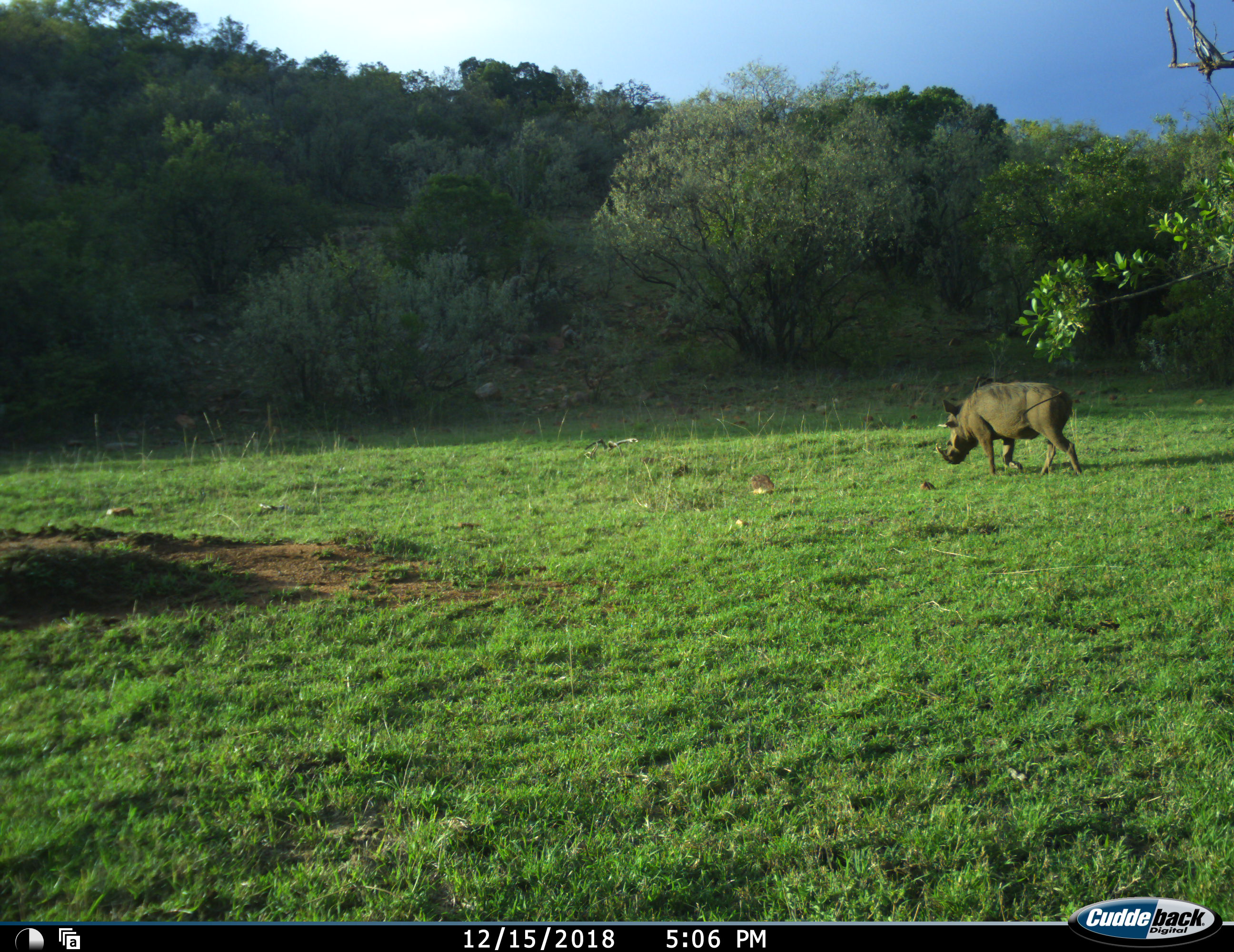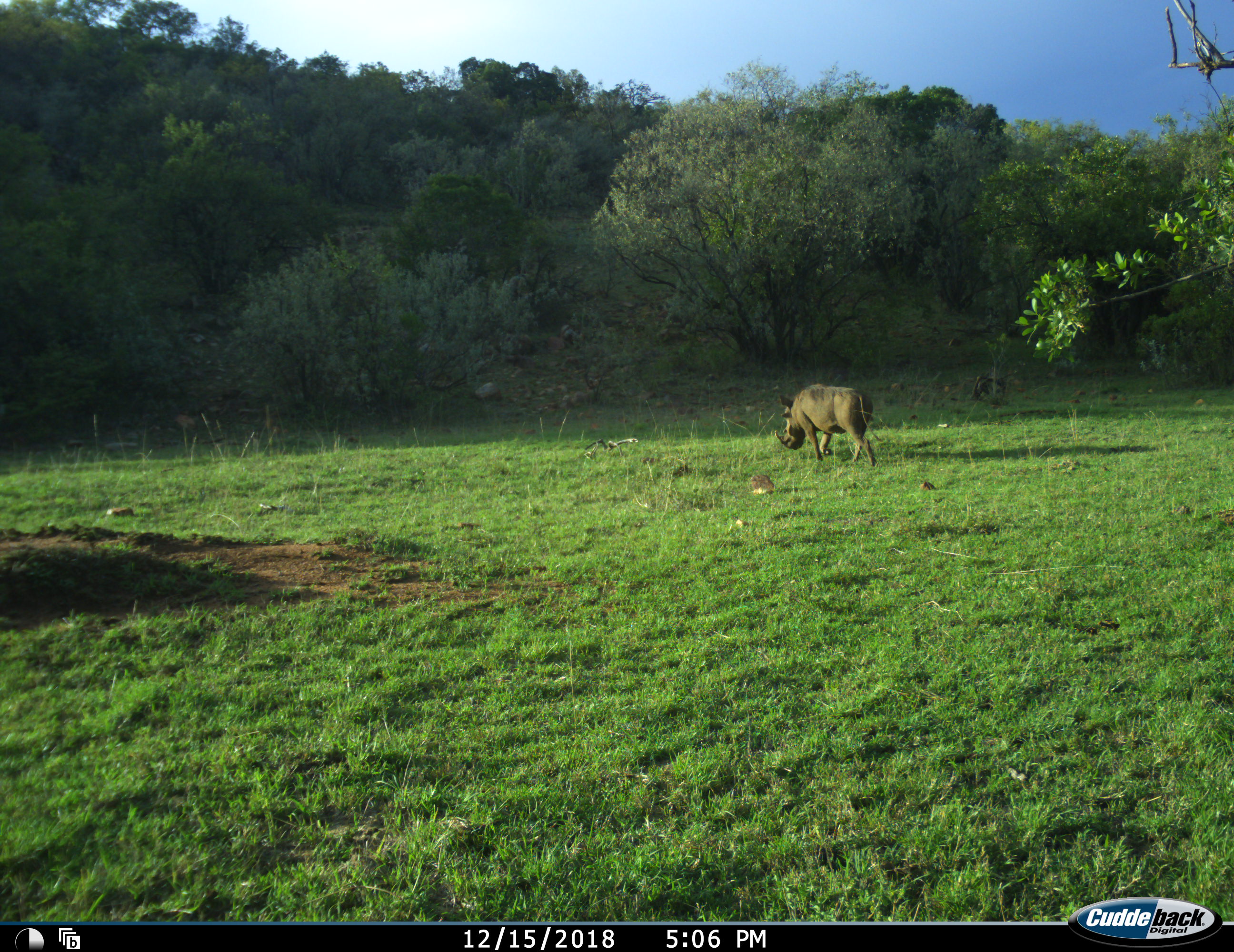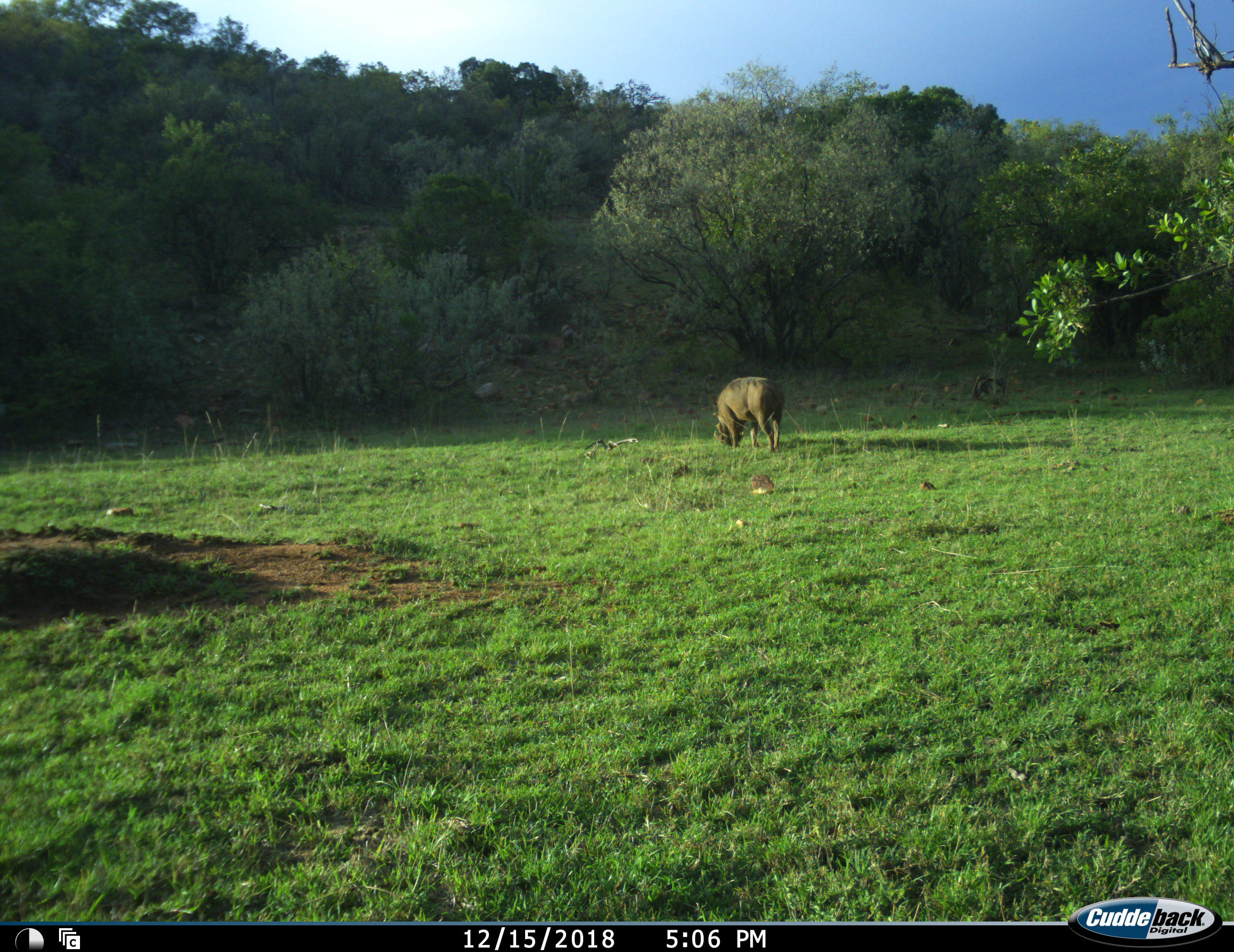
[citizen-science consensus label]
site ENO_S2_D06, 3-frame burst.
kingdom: Animalia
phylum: Chordata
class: Mammalia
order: Artiodactyla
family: Suidae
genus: Phacochoerus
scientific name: Phacochoerus africanus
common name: warthog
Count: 1.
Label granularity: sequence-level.